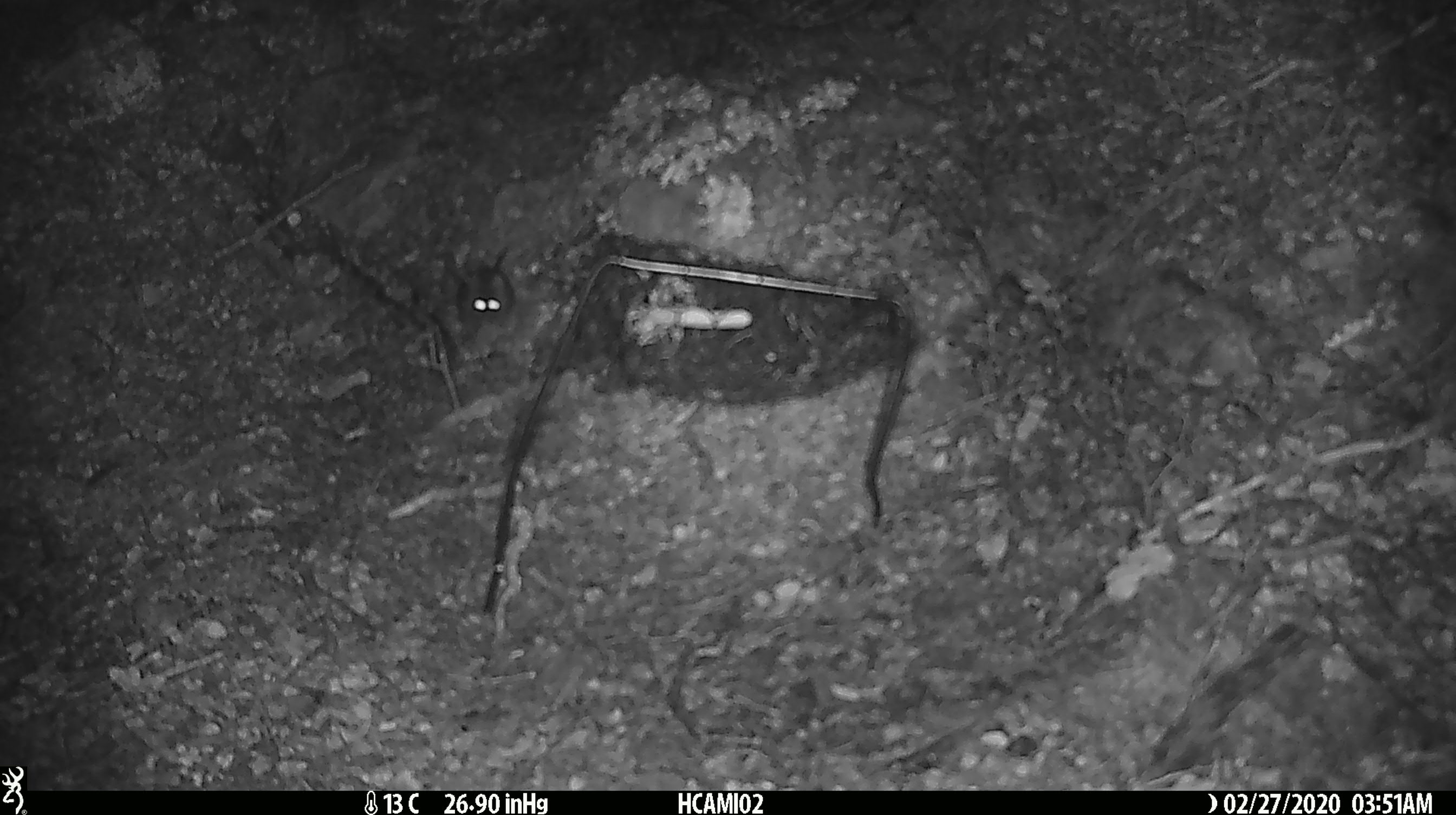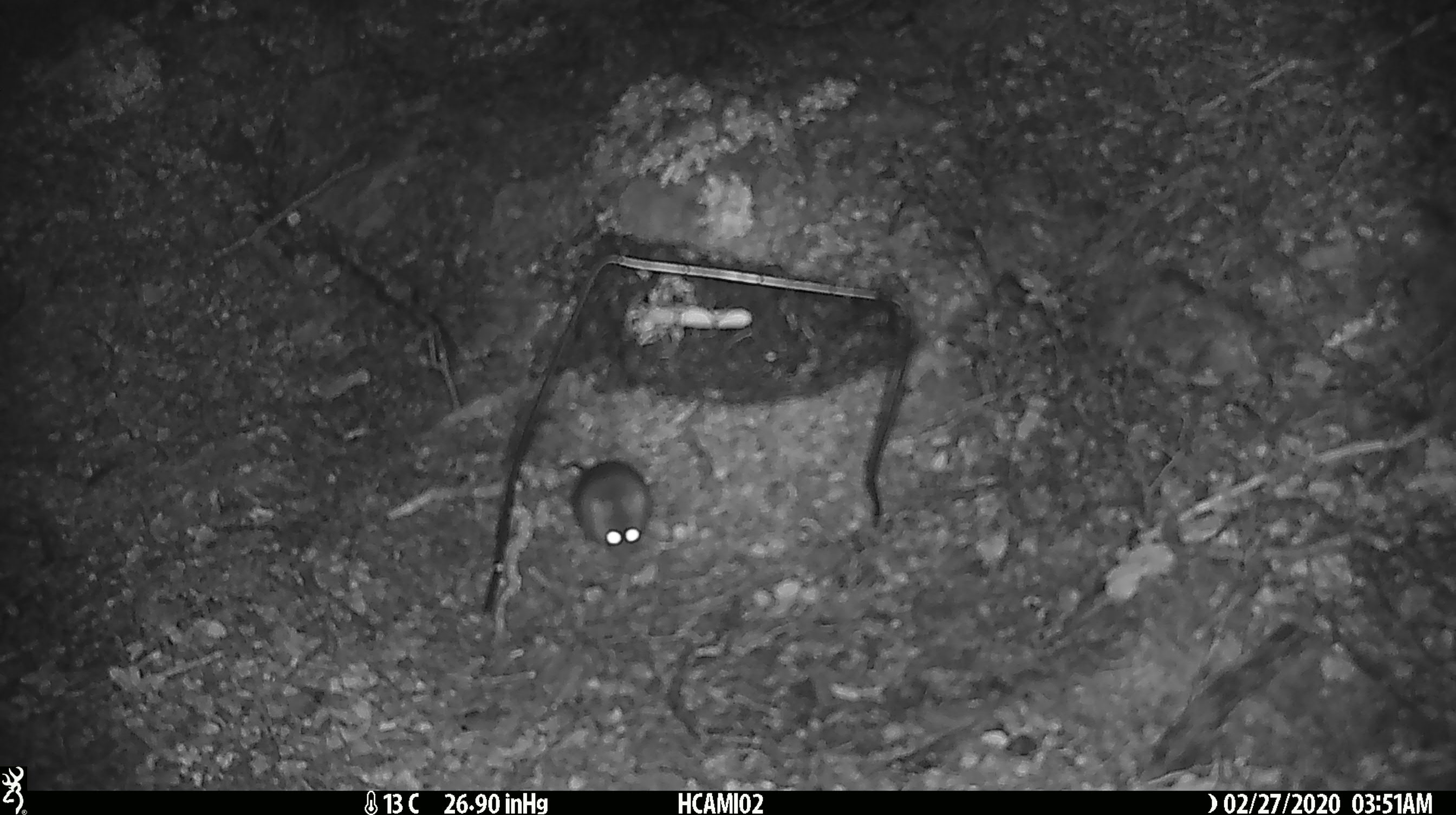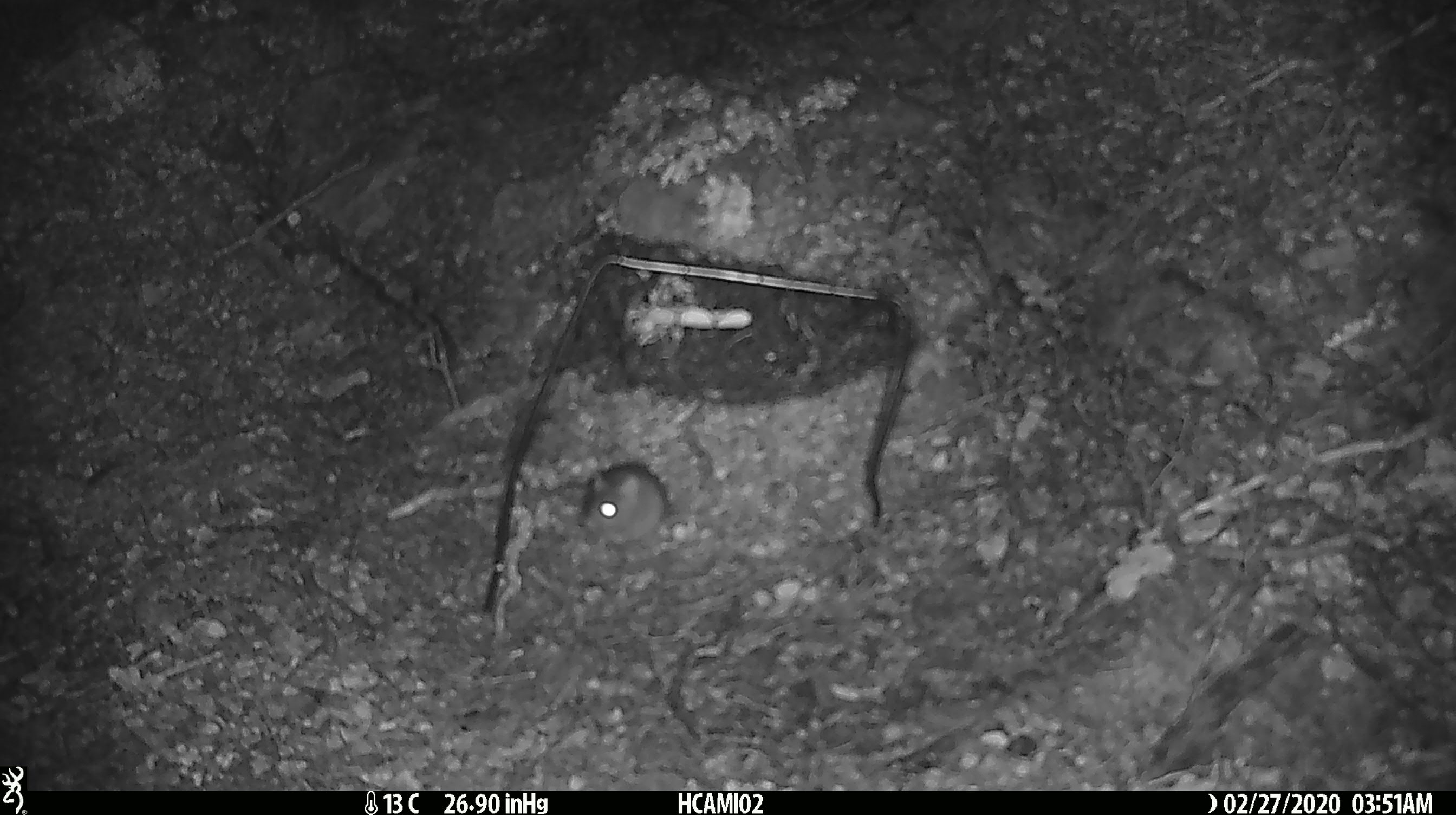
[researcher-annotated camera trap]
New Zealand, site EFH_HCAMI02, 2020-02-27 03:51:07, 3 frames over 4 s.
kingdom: Animalia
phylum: Chordata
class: Mammalia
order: Rodentia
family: Muridae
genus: Mus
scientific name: Mus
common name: mouse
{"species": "mouse (Mus)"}